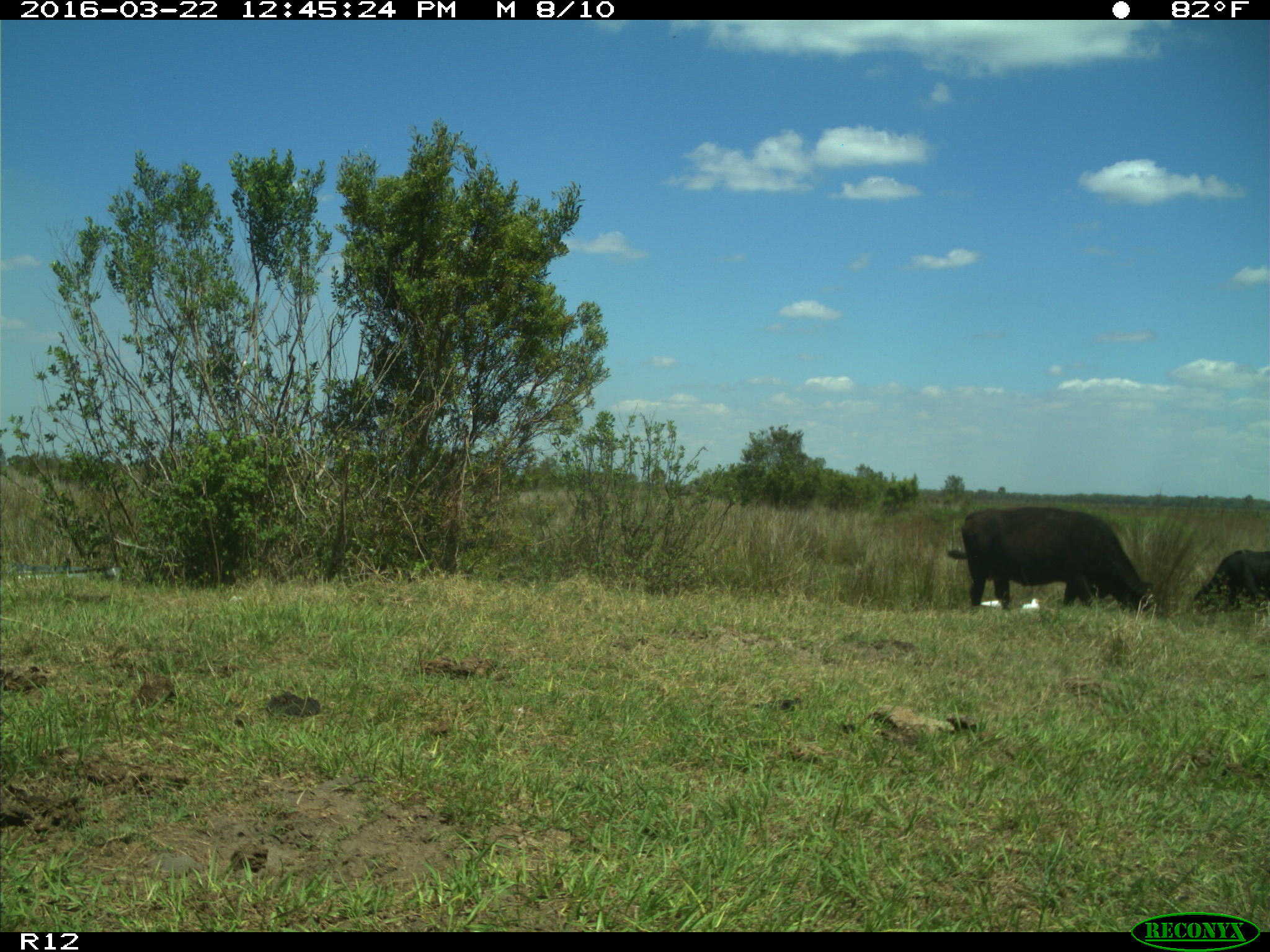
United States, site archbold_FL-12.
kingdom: Animalia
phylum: Chordata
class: Mammalia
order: Artiodactyla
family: Bovidae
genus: Bos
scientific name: Bos taurus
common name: domestic cow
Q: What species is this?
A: Bos taurus (domestic cow).